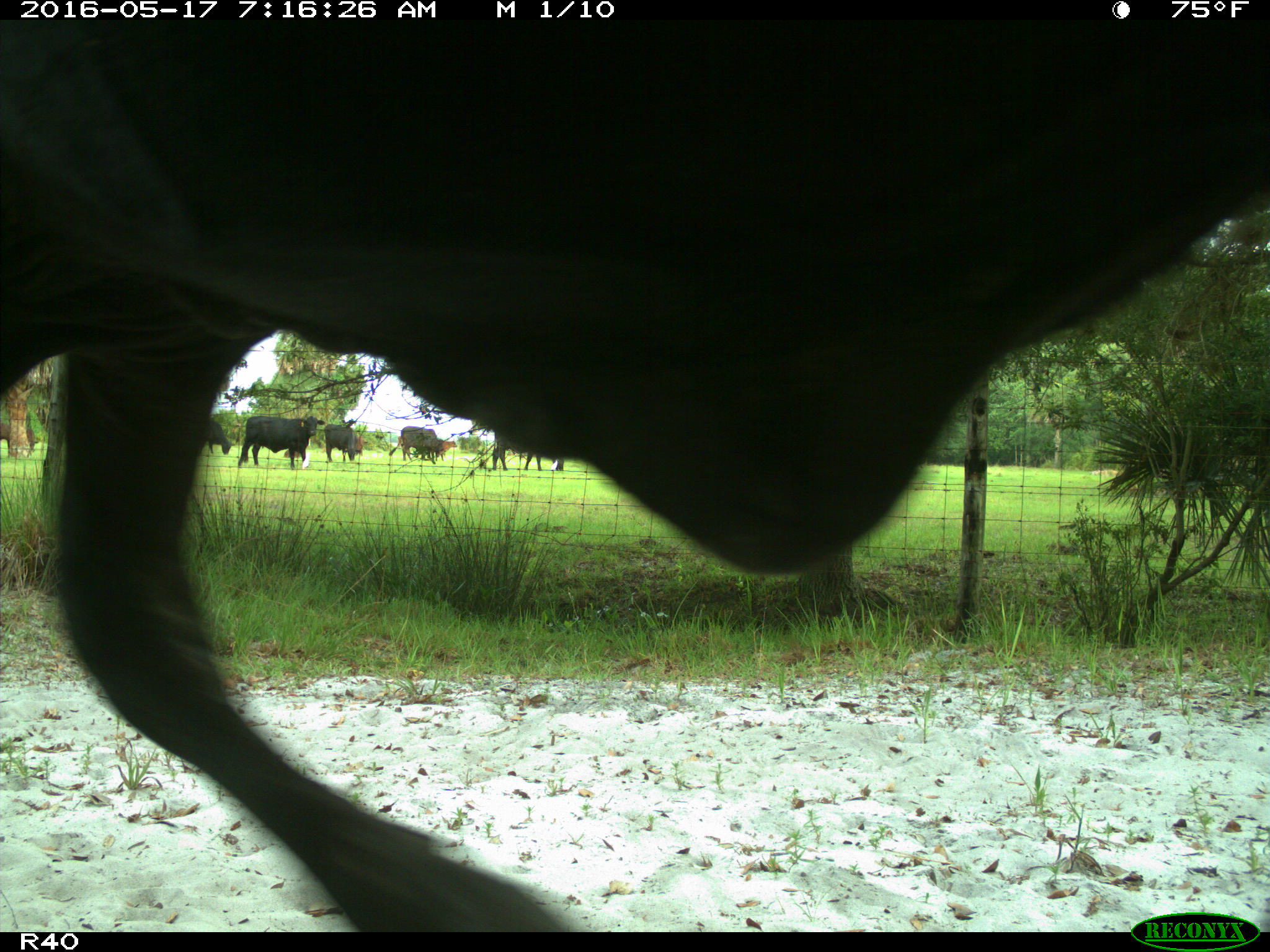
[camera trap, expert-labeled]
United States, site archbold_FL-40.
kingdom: Animalia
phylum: Chordata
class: Mammalia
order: Artiodactyla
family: Bovidae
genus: Bos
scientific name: Bos taurus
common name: domestic cow